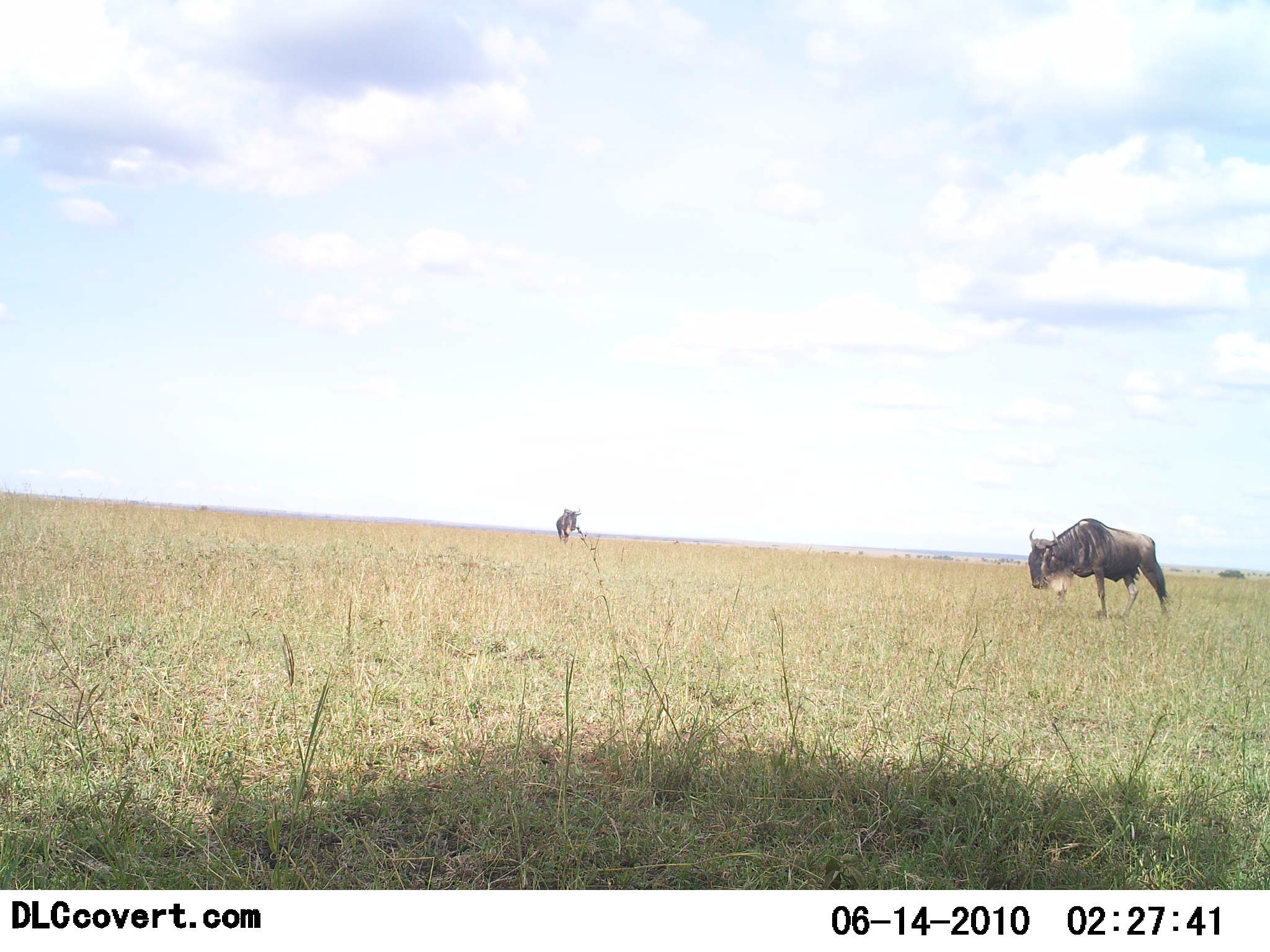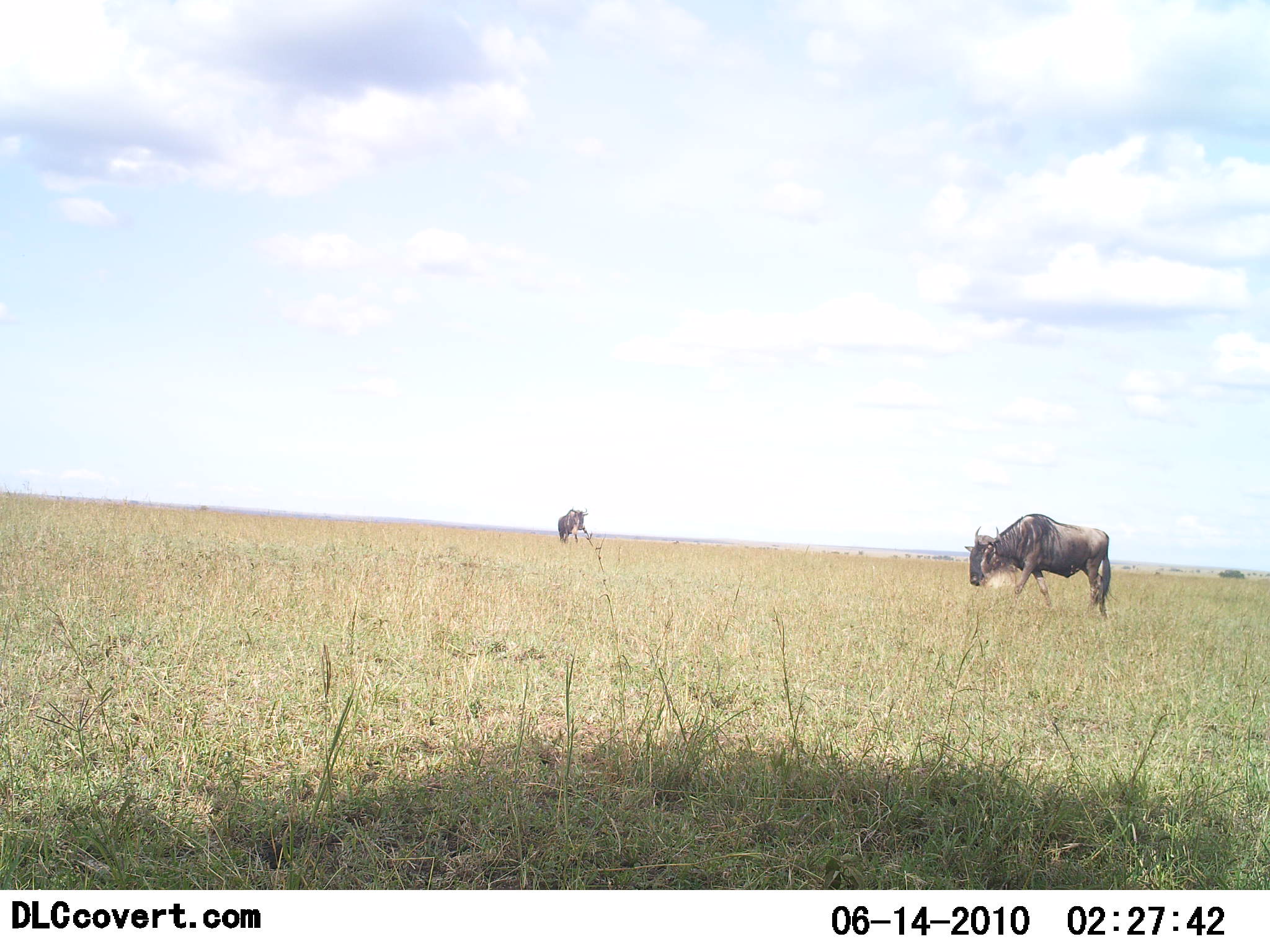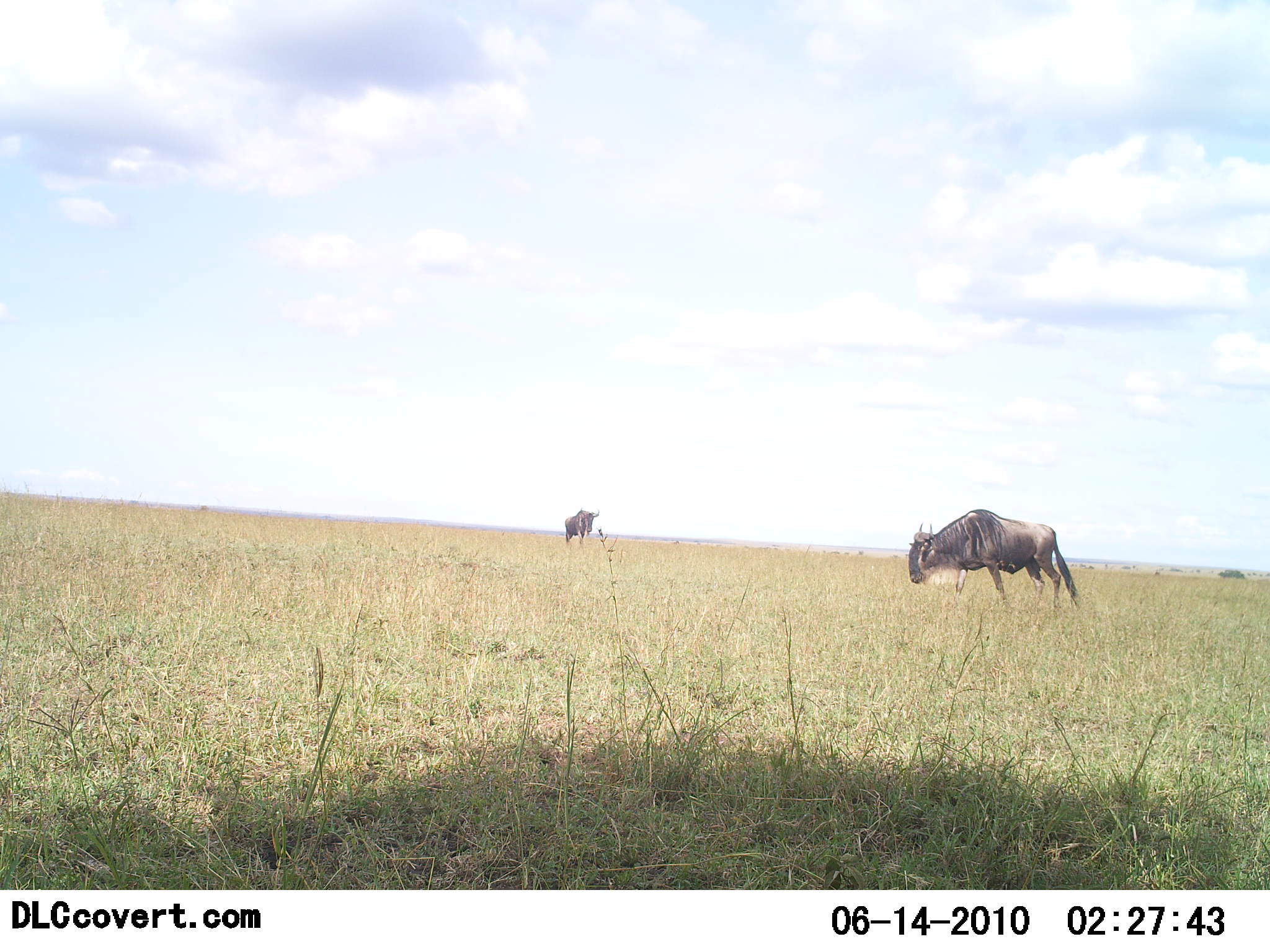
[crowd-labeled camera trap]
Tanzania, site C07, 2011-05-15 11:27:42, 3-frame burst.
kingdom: Animalia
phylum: Chordata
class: Mammalia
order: Artiodactyla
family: Bovidae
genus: Connochaetes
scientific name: Connochaetes taurinus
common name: blue wildebeest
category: wildebeest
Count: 2.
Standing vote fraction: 55%.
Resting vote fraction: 0%.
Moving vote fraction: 73%.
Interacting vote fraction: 0%.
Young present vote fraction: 0%.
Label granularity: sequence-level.